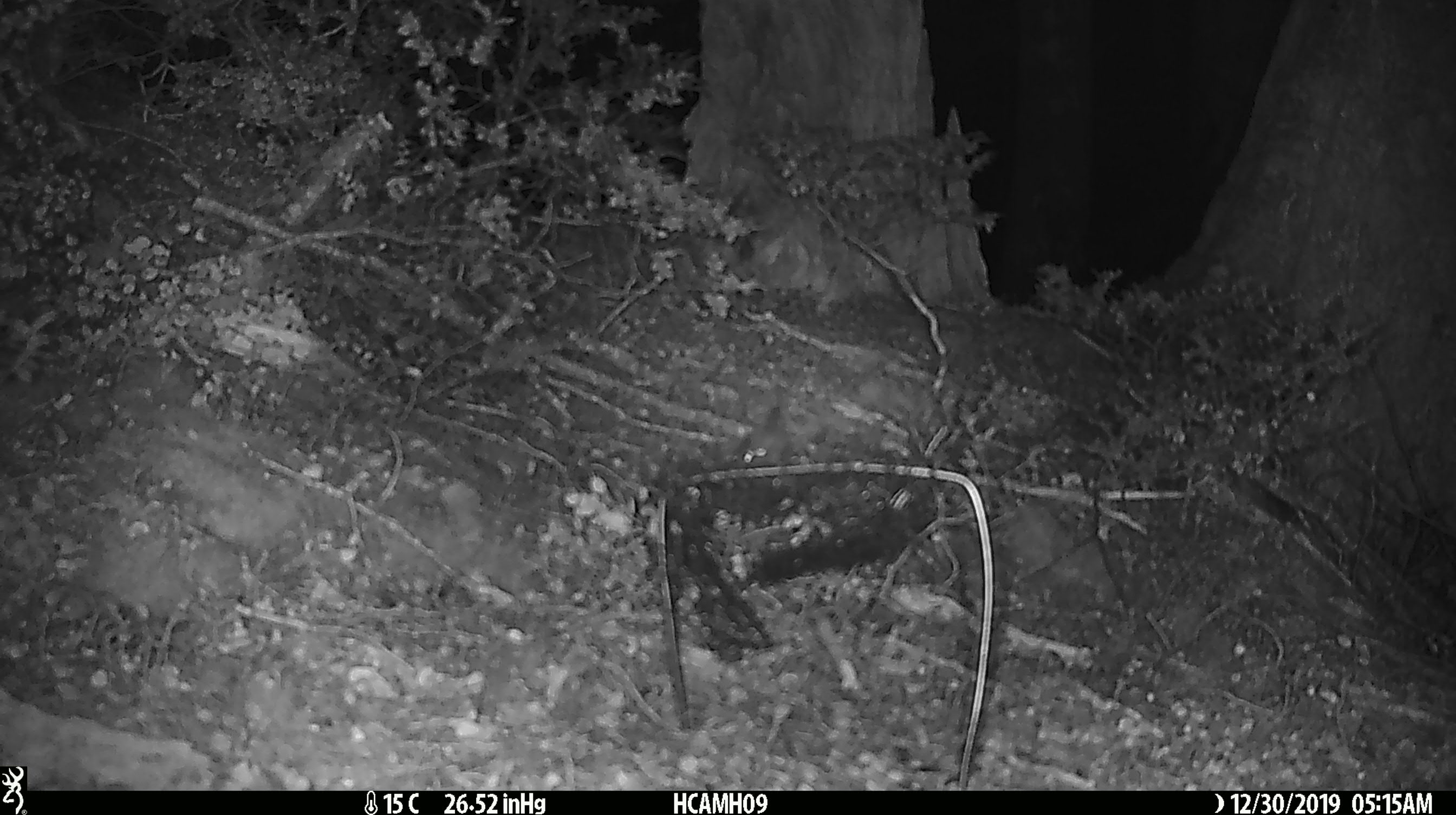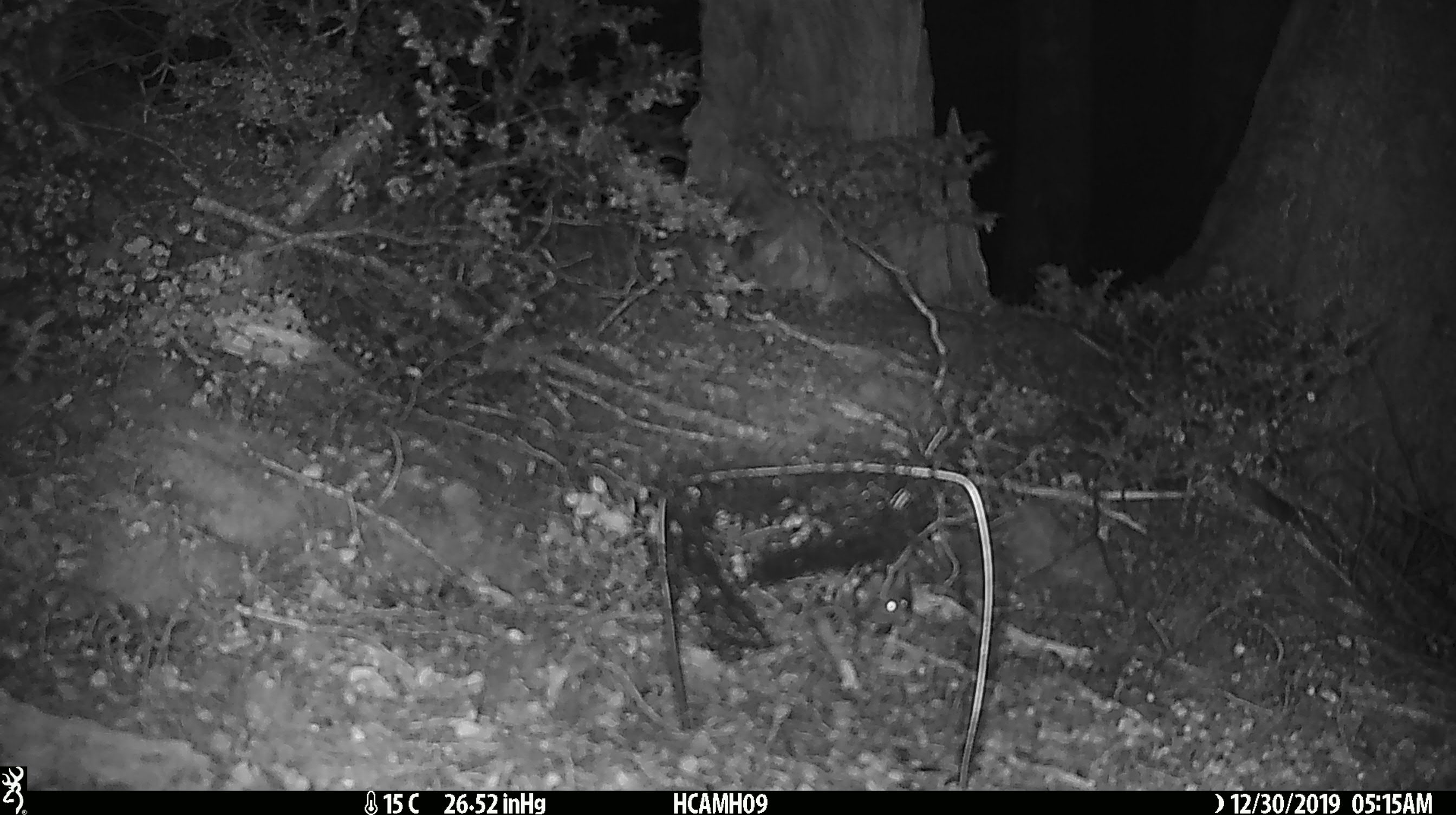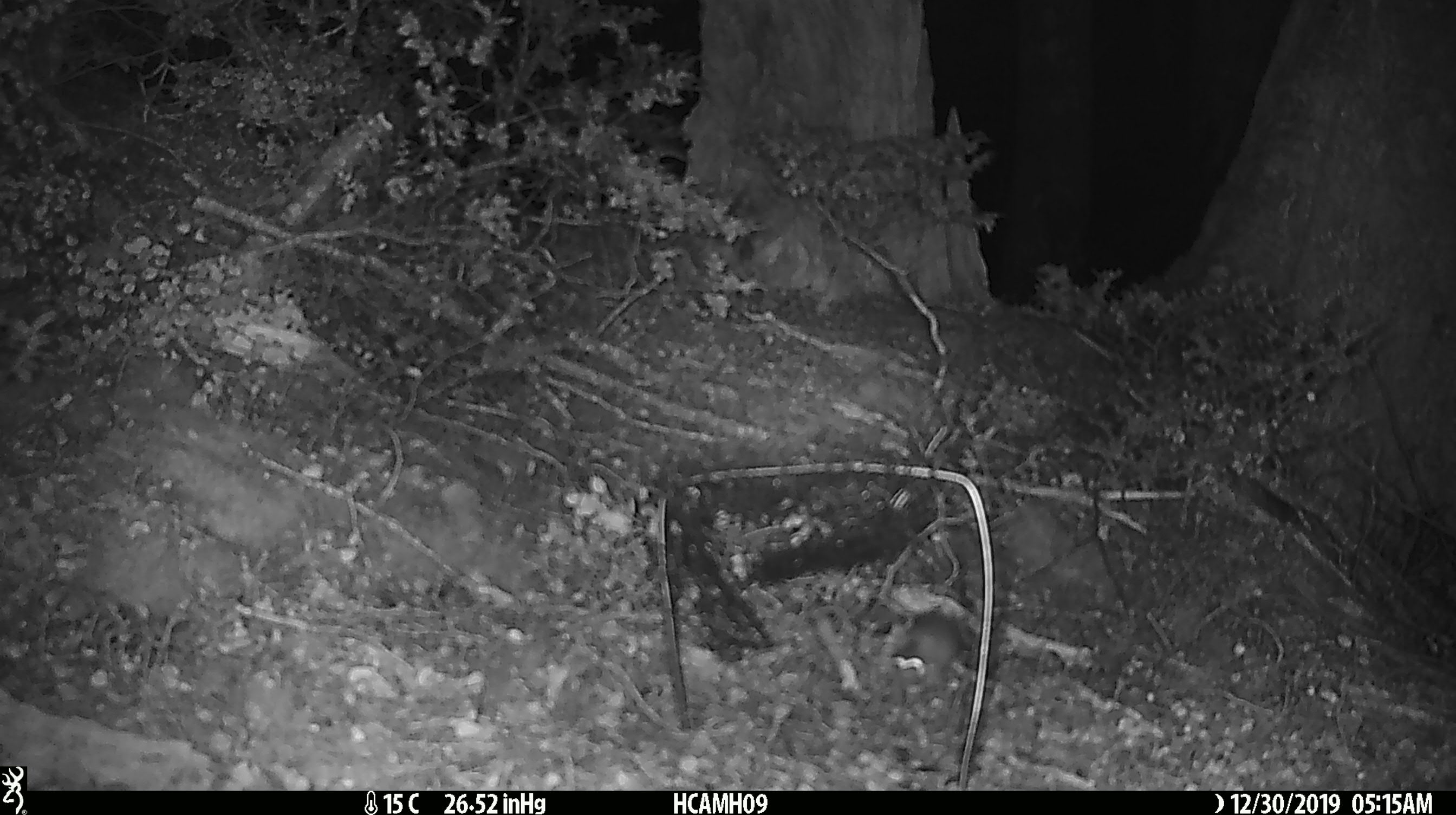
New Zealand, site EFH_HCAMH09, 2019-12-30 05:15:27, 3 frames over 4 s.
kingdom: Animalia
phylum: Chordata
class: Mammalia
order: Rodentia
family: Muridae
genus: Mus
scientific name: Mus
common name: mouse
Mouse (Mus).